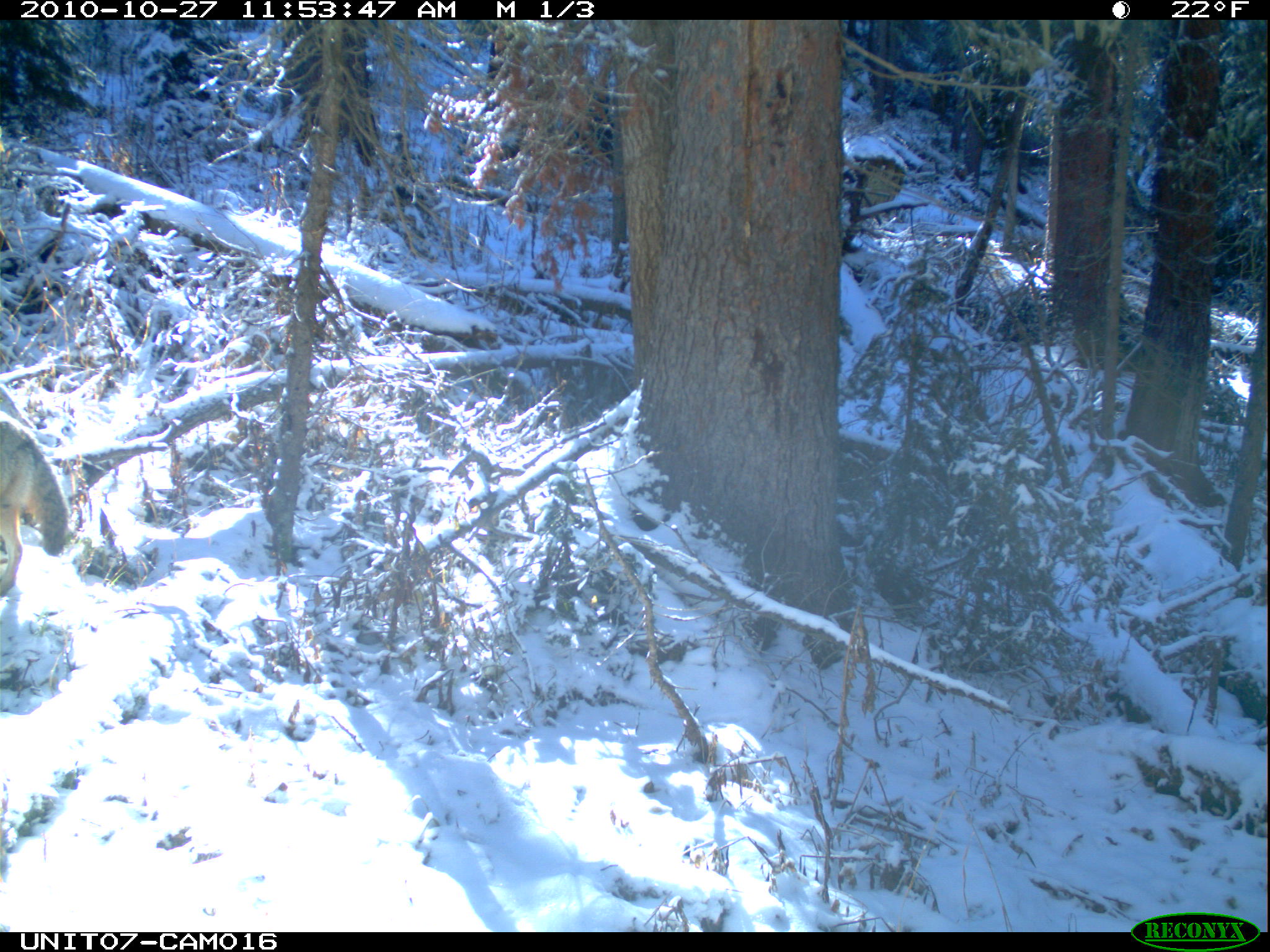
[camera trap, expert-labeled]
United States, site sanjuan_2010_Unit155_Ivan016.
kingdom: Animalia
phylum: Chordata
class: Mammalia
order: Carnivora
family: Canidae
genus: Canis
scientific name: Canis latrans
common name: coyote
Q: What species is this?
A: Canis latrans (coyote).